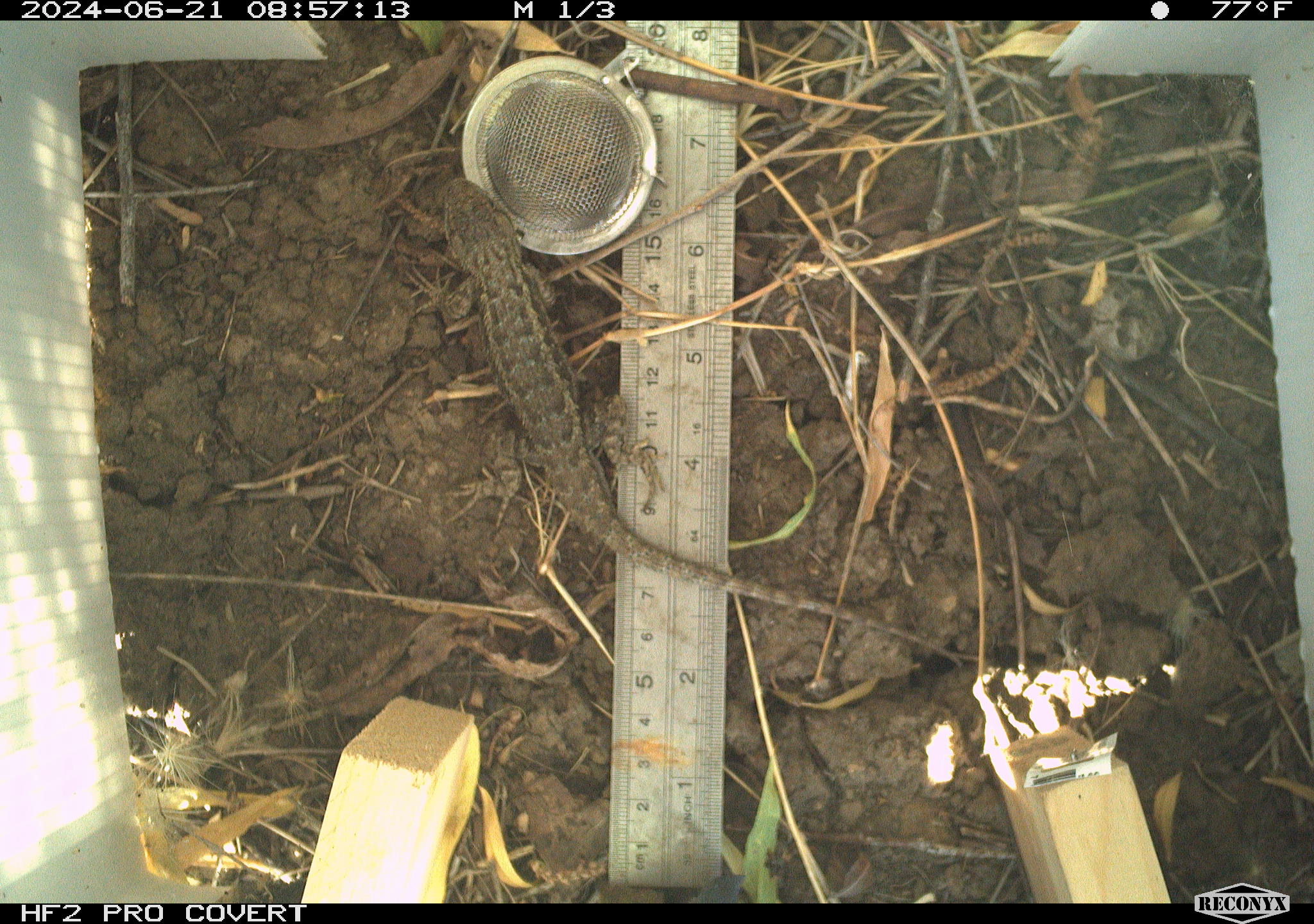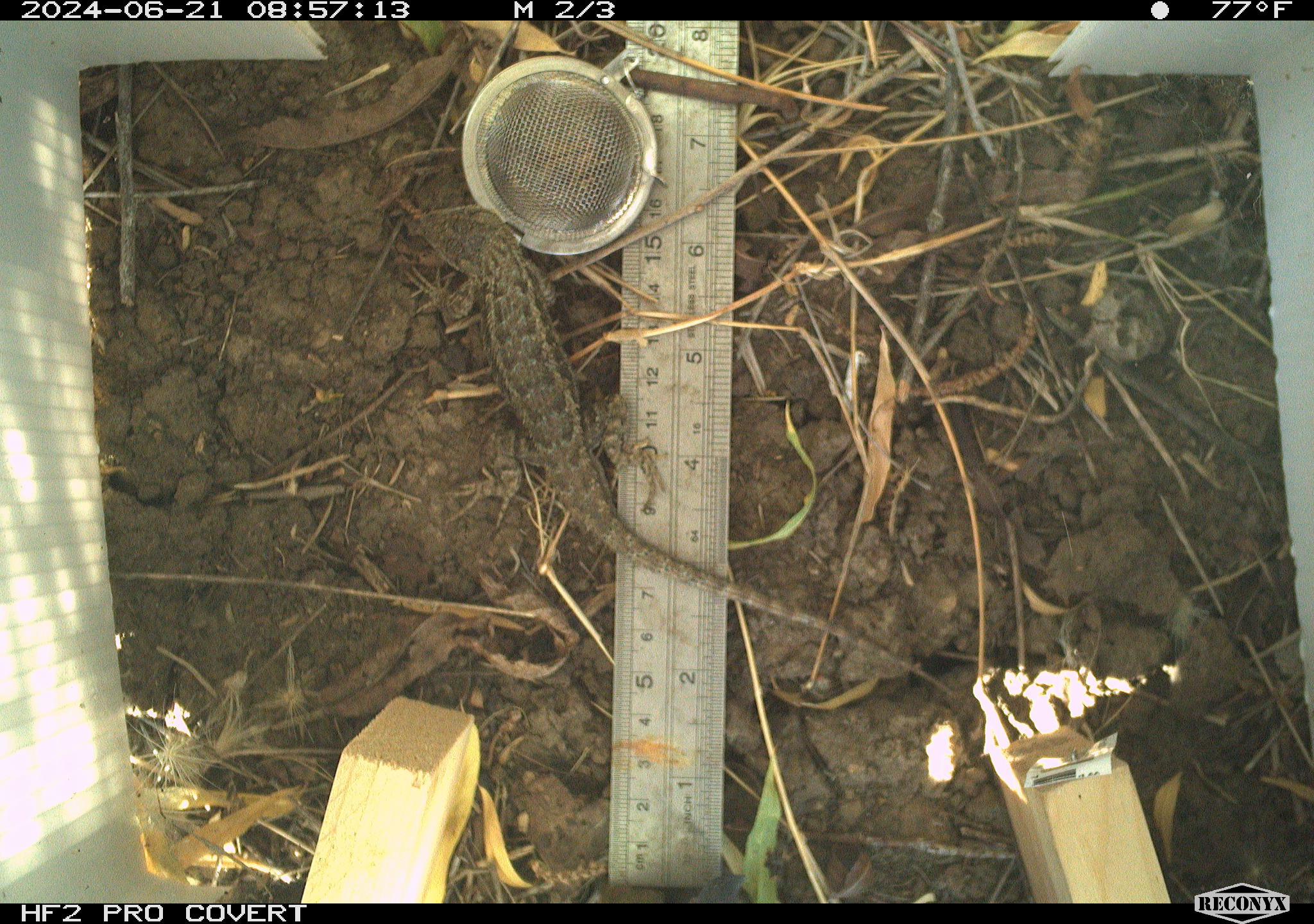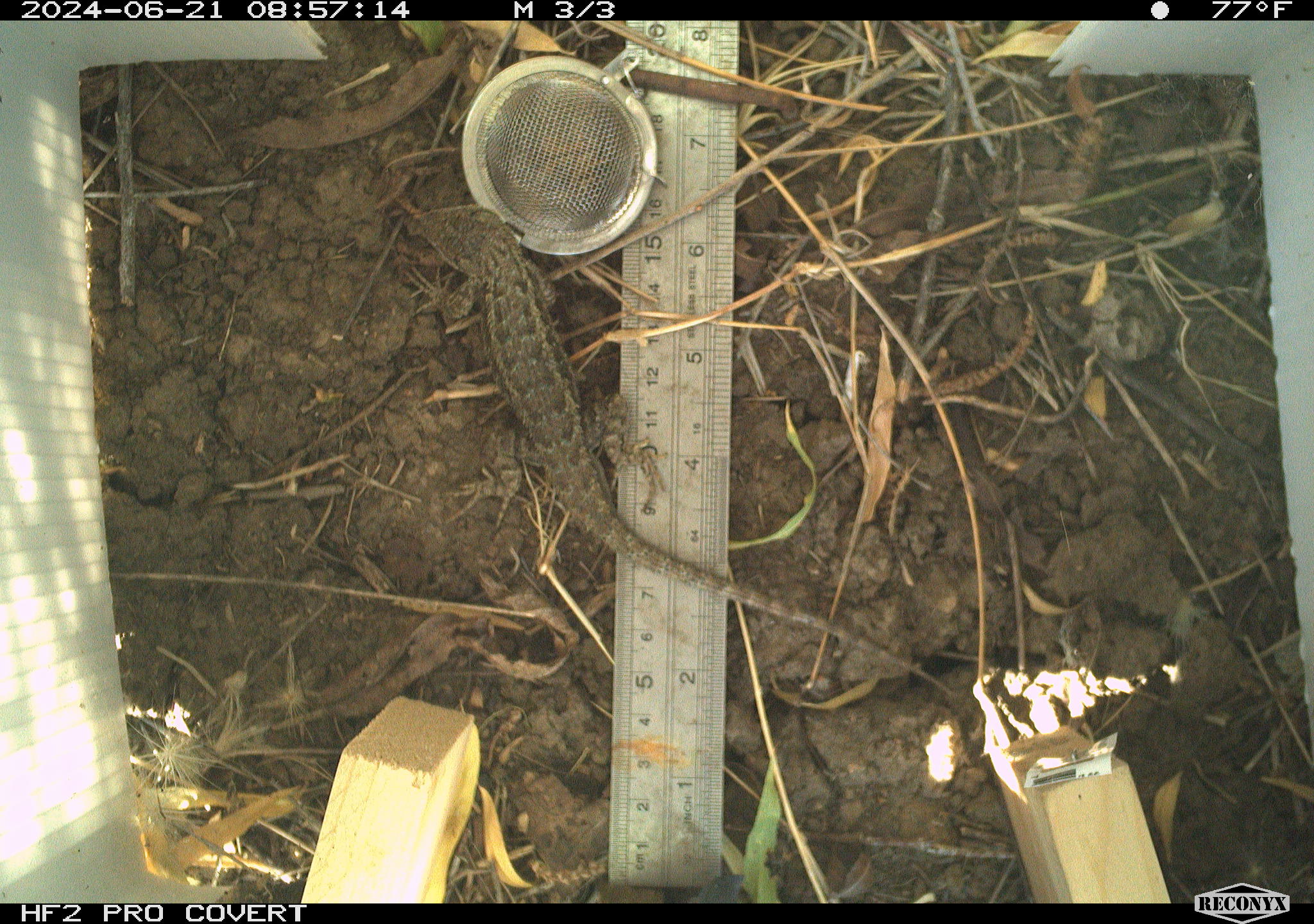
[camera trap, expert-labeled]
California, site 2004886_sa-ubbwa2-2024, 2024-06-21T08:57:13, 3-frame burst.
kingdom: Animalia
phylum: Chordata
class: Reptilia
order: Squamata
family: Phrynosomatidae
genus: Sceloporus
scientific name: Sceloporus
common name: spiny lizards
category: sceloporus species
Sceloporus species (spiny lizards) (Sceloporus).